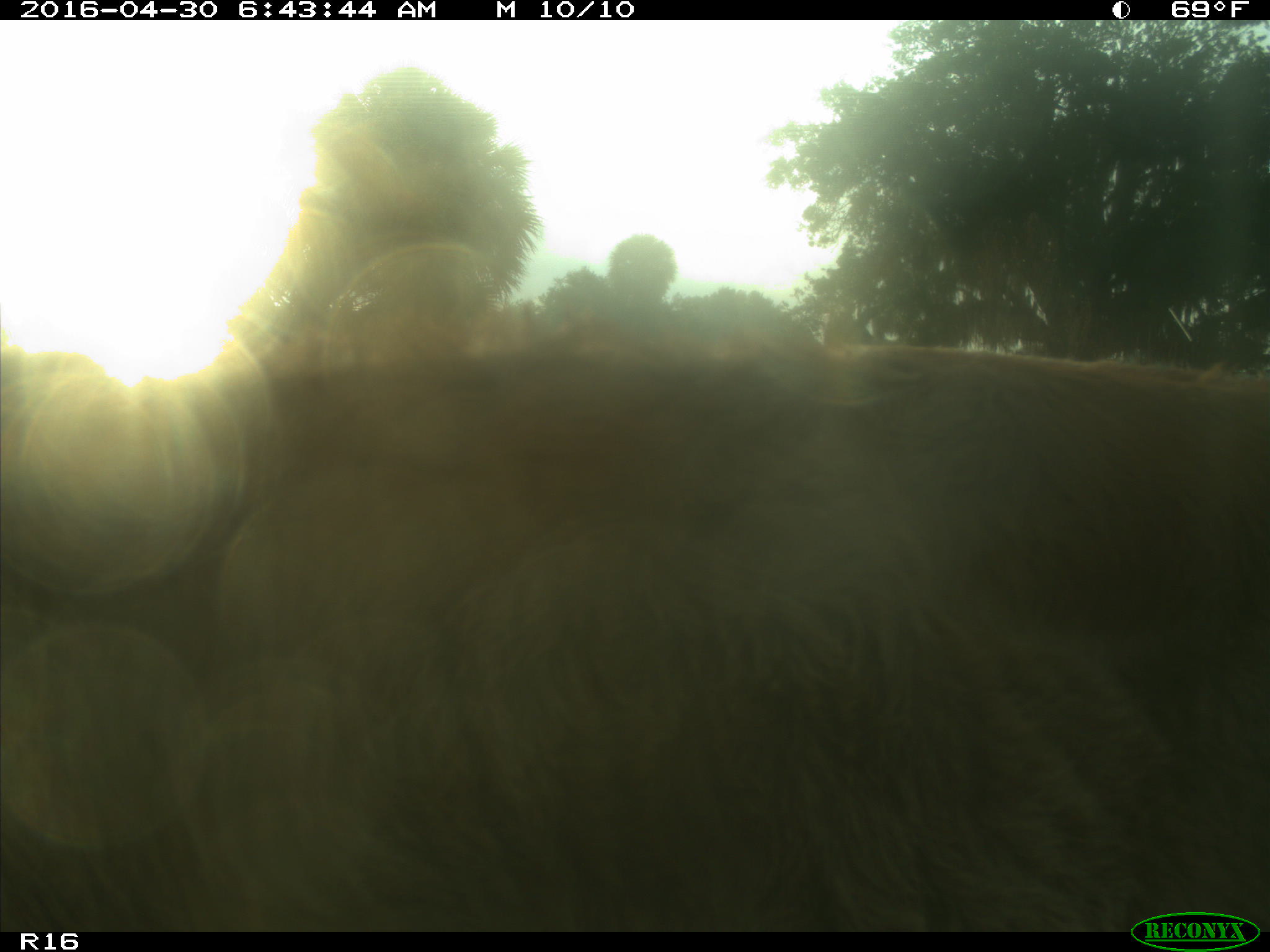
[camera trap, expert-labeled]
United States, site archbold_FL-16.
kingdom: Animalia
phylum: Chordata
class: Mammalia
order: Artiodactyla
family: Bovidae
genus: Bos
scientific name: Bos taurus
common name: domestic cow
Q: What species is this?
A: Bos taurus (domestic cow).